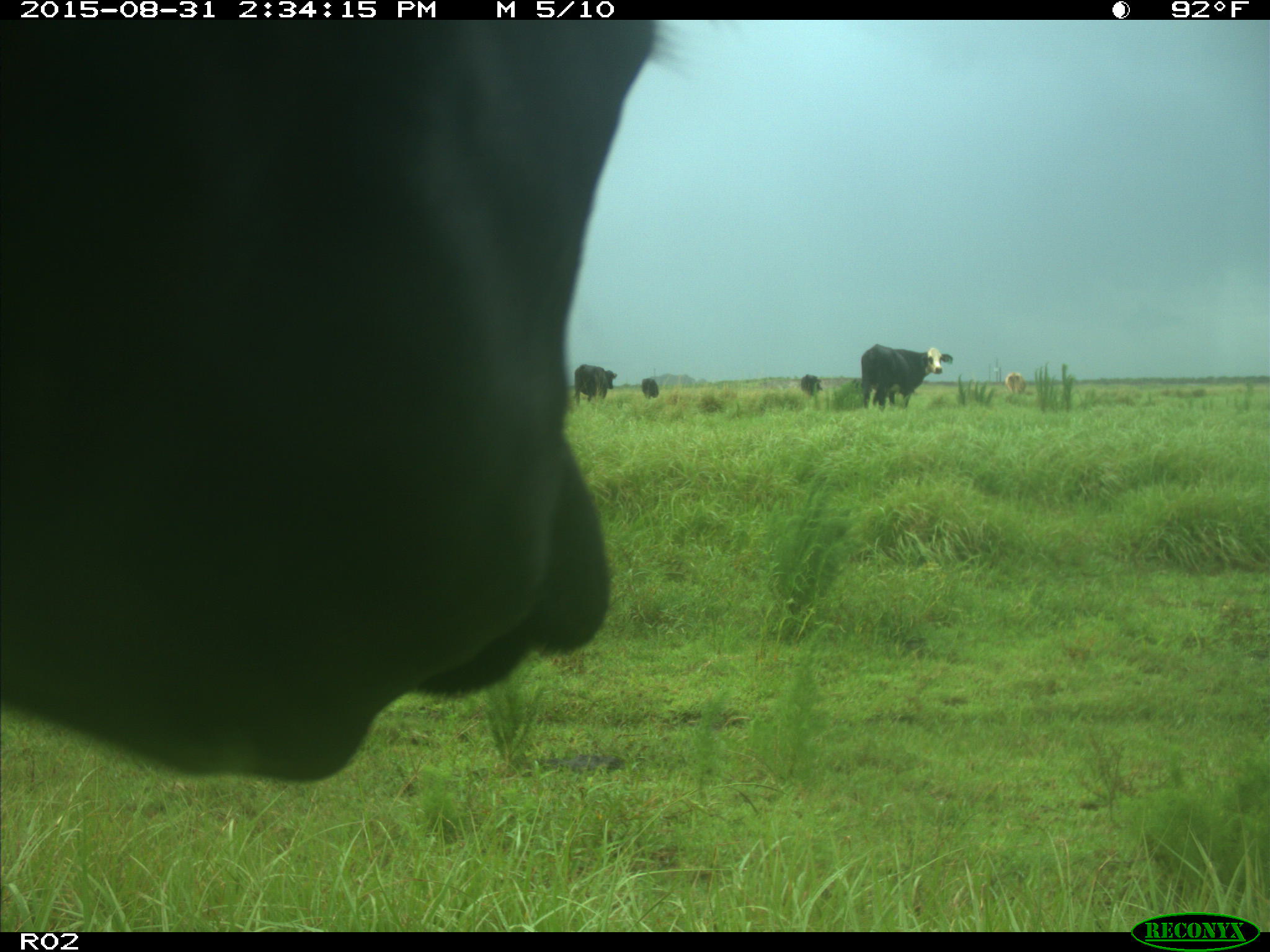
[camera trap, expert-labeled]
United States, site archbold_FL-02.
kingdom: Animalia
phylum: Chordata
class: Mammalia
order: Artiodactyla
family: Bovidae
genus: Bos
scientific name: Bos taurus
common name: domestic cow